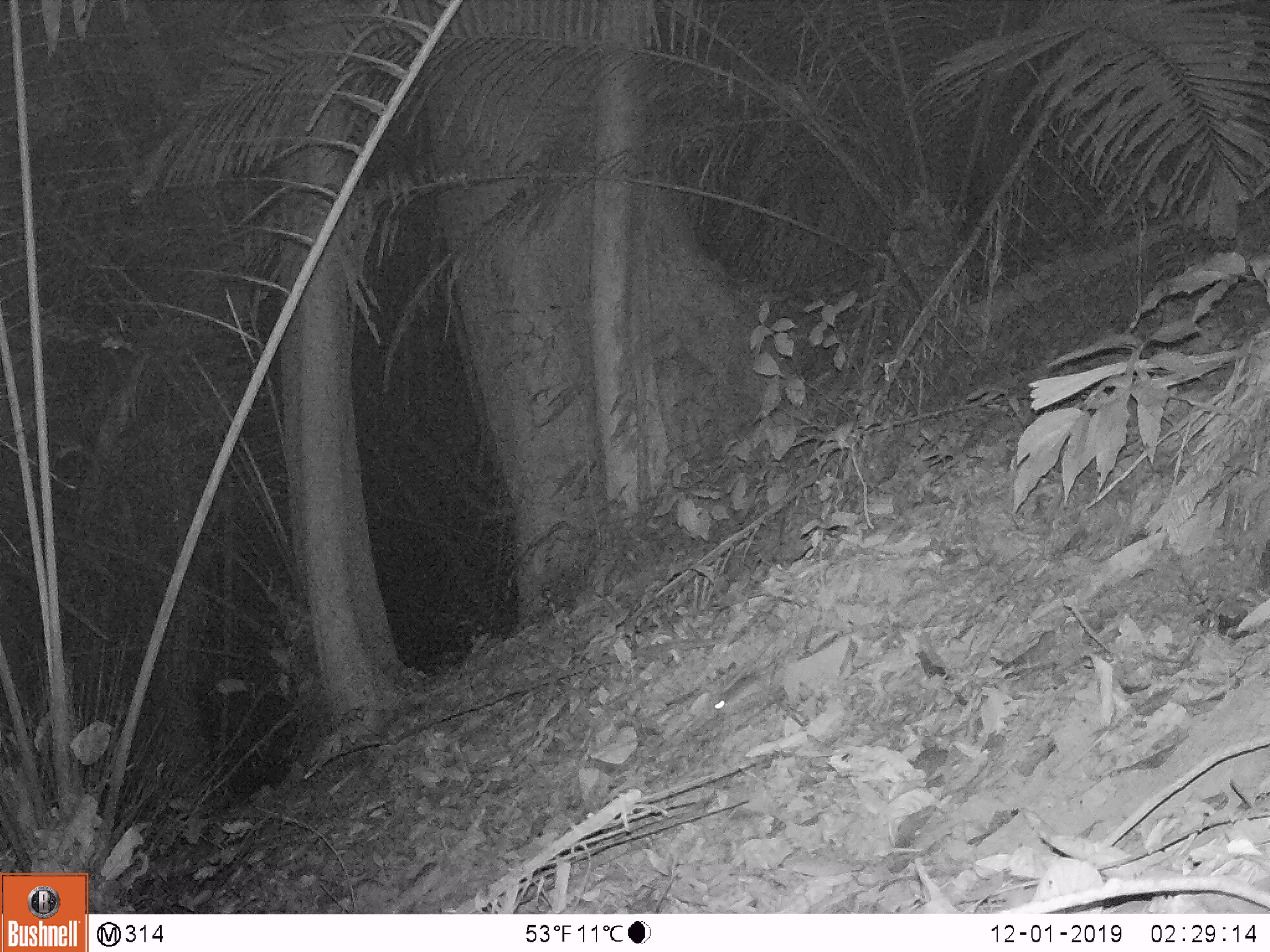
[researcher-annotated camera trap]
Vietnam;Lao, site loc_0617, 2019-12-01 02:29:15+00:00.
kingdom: Animalia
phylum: Chordata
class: Mammalia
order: Rodentia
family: Muridae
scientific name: Muridae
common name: old-world mice and rats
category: unidentified murid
Unidentified murid (old-world mice and rats) (Muridae). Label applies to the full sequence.